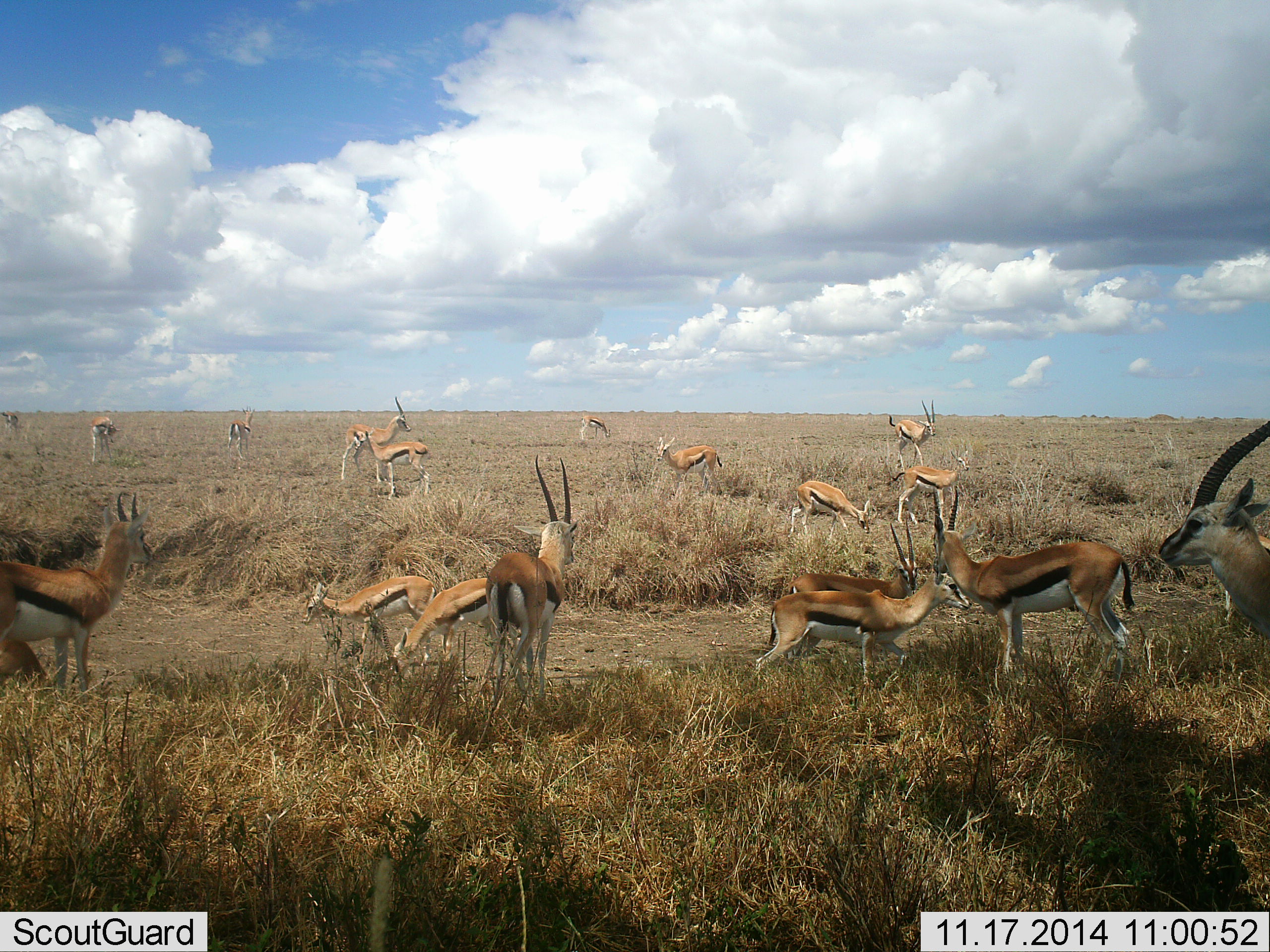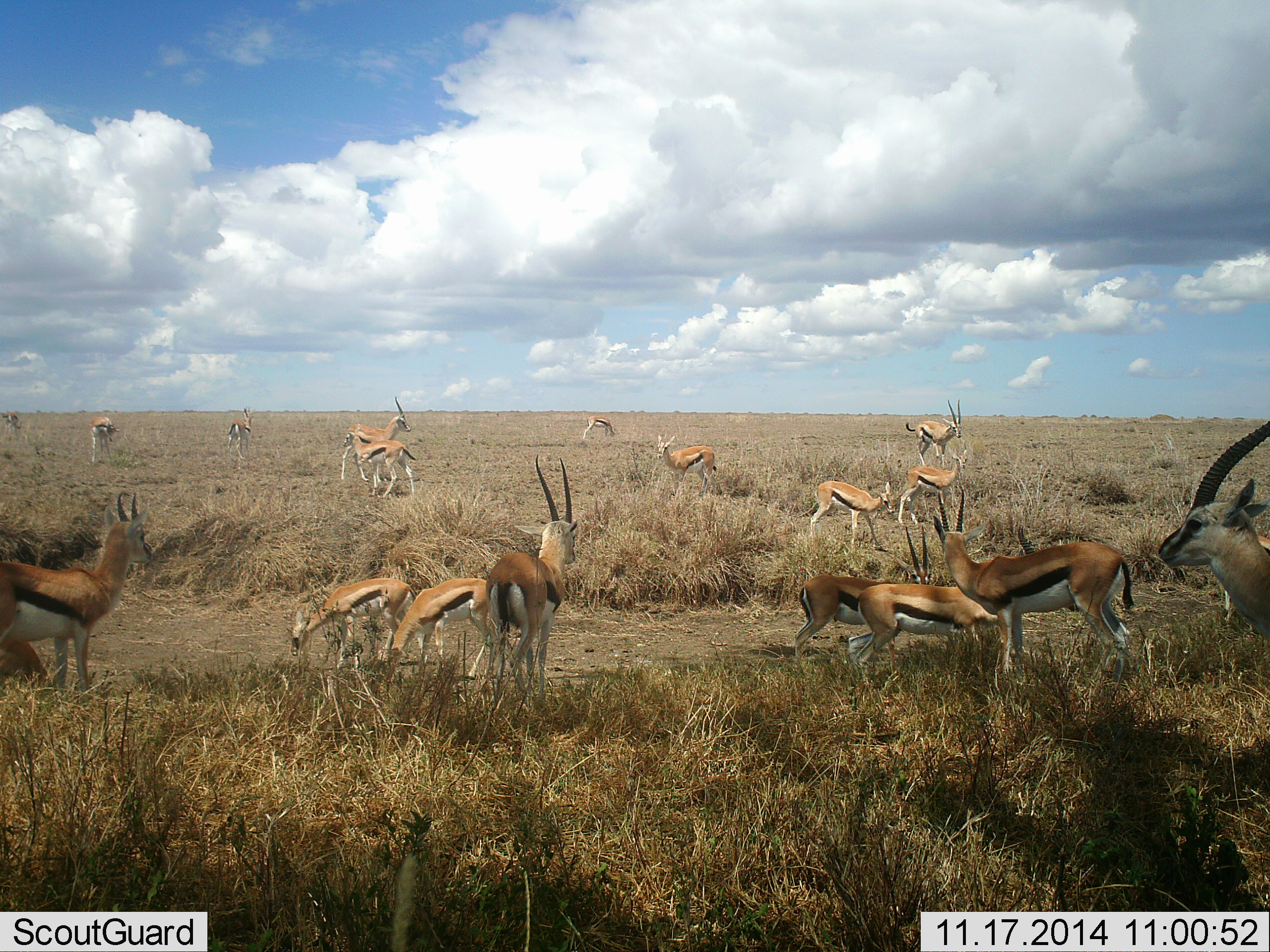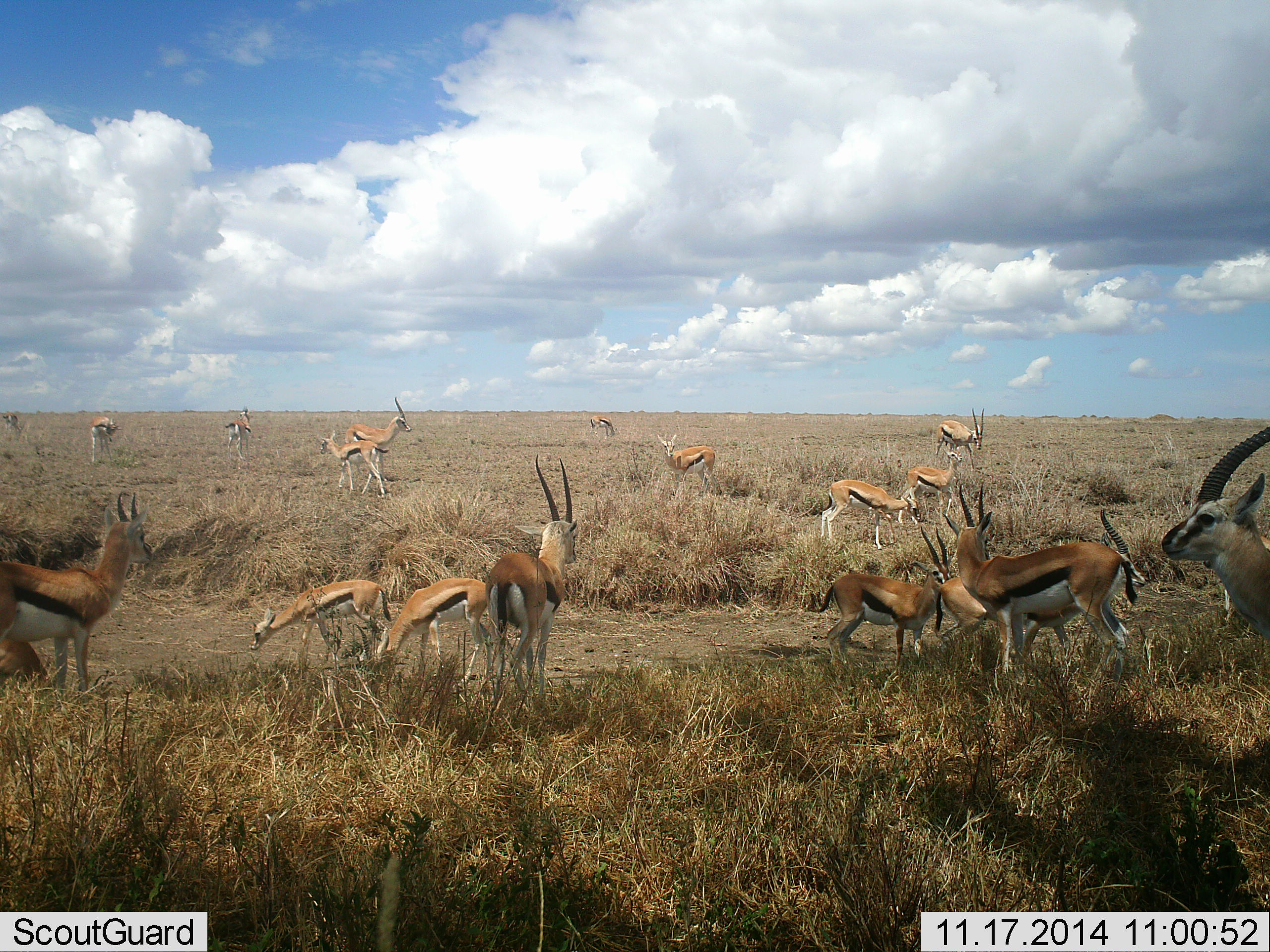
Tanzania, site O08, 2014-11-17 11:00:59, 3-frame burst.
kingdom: Animalia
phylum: Chordata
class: Mammalia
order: Artiodactyla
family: Bovidae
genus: Eudorcas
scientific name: Eudorcas thomsonii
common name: thomson's gazelle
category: gazellethomsons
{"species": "gazellethomsons (thomson's gazelle) (Eudorcas thomsonii)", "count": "11-50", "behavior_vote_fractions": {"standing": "80%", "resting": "0%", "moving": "100%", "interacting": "0%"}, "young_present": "10%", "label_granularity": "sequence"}